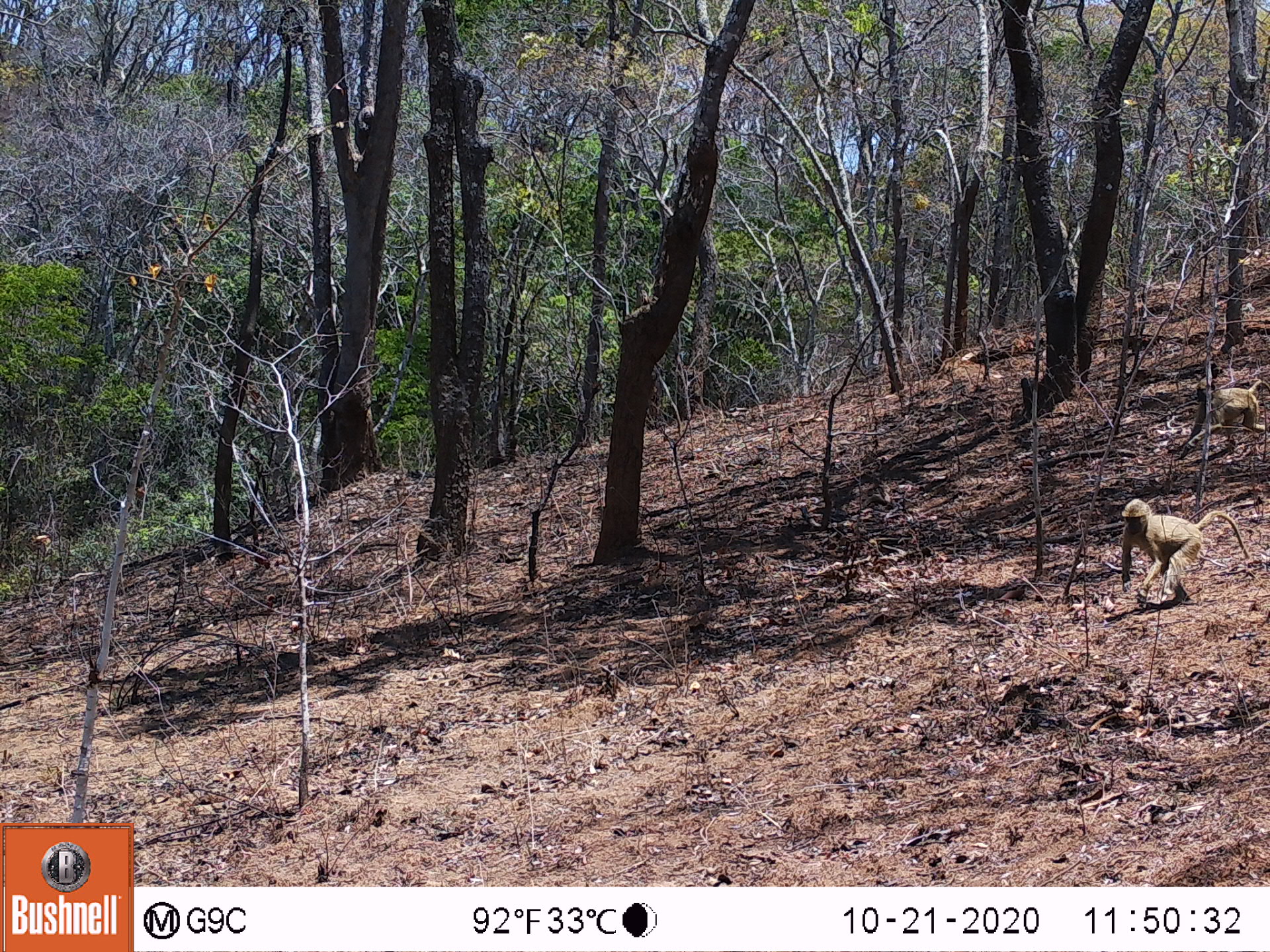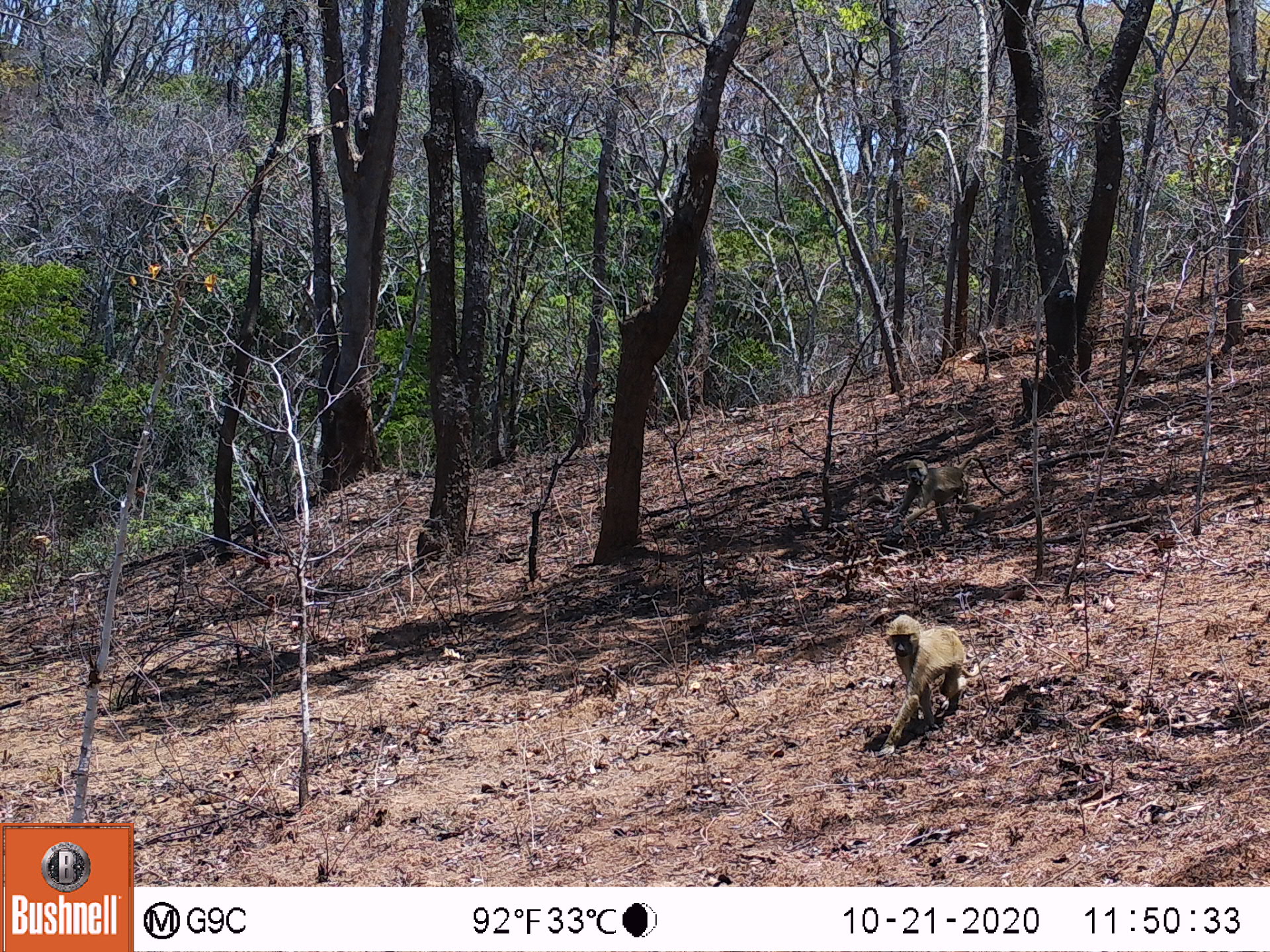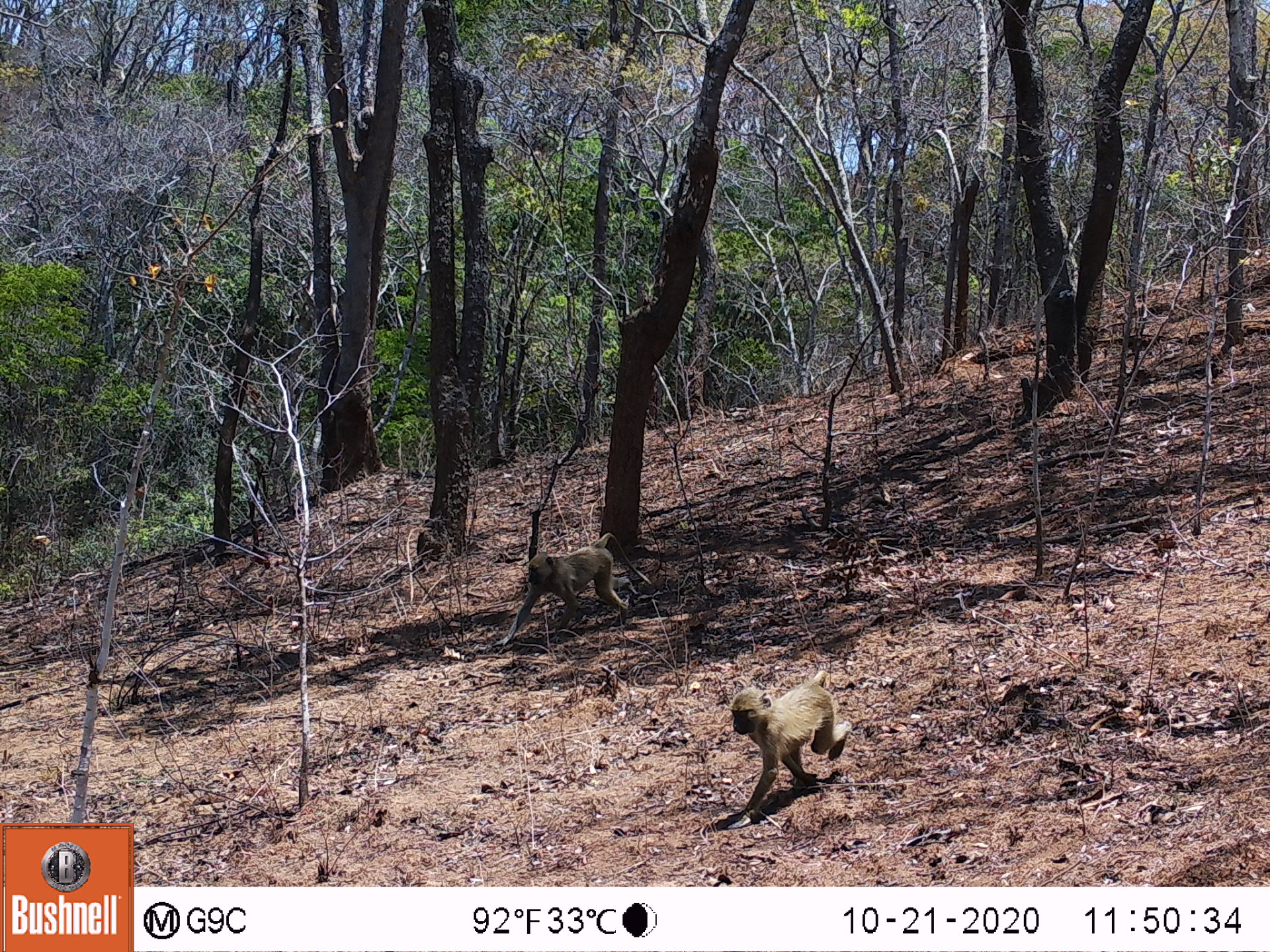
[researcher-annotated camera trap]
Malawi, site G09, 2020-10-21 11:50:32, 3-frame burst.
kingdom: Animalia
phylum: Chordata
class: Mammalia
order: Primates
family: Cercopithecidae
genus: Papio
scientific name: Papio cynocephalus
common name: yellow baboon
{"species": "yellow baboon (Papio cynocephalus)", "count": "2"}